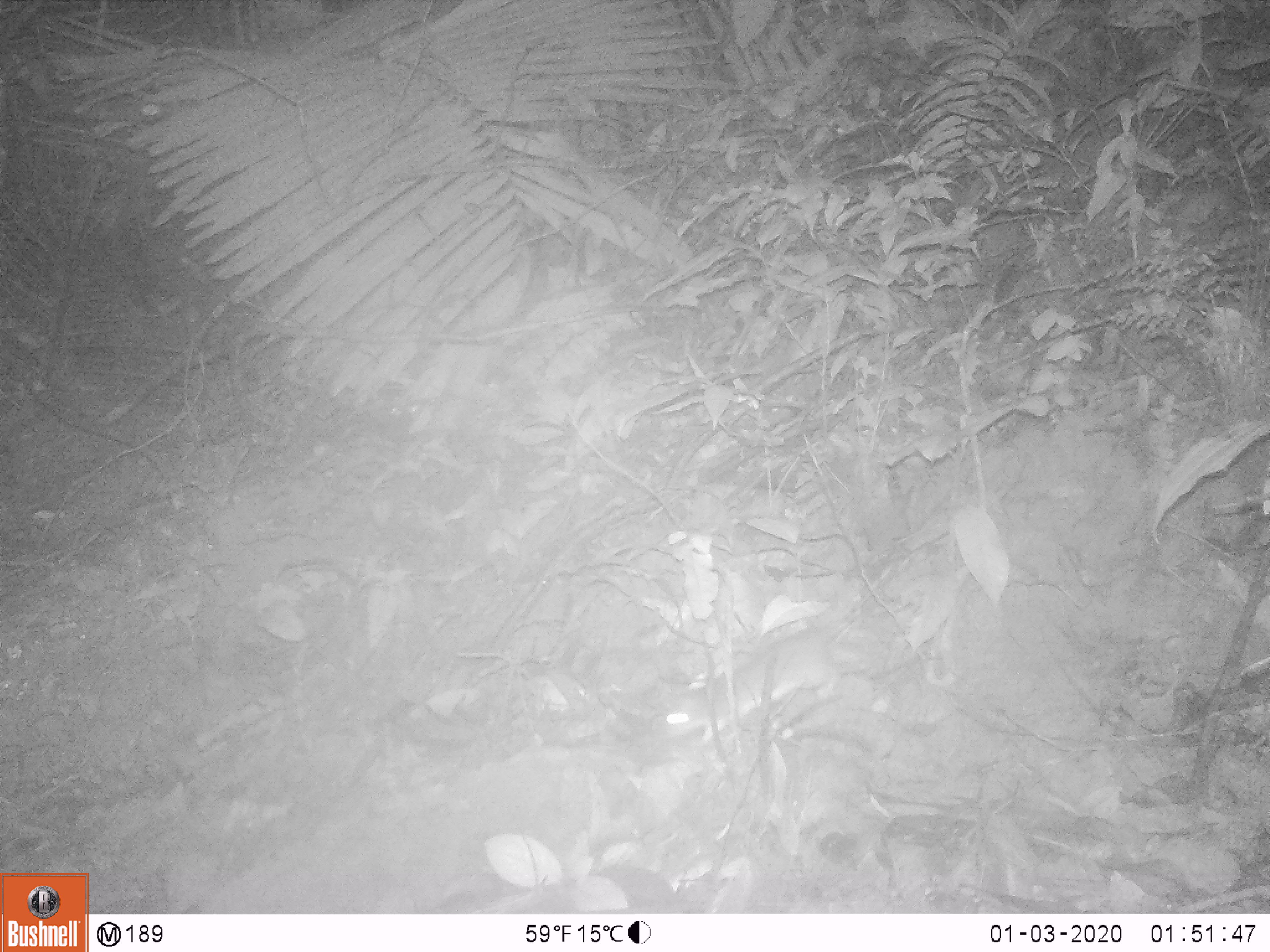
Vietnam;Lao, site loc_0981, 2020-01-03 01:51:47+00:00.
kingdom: Animalia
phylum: Chordata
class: Mammalia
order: Rodentia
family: Muridae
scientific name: Muridae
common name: old-world mice and rats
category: unidentified murid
Unidentified murid (old-world mice and rats) (Muridae). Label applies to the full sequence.